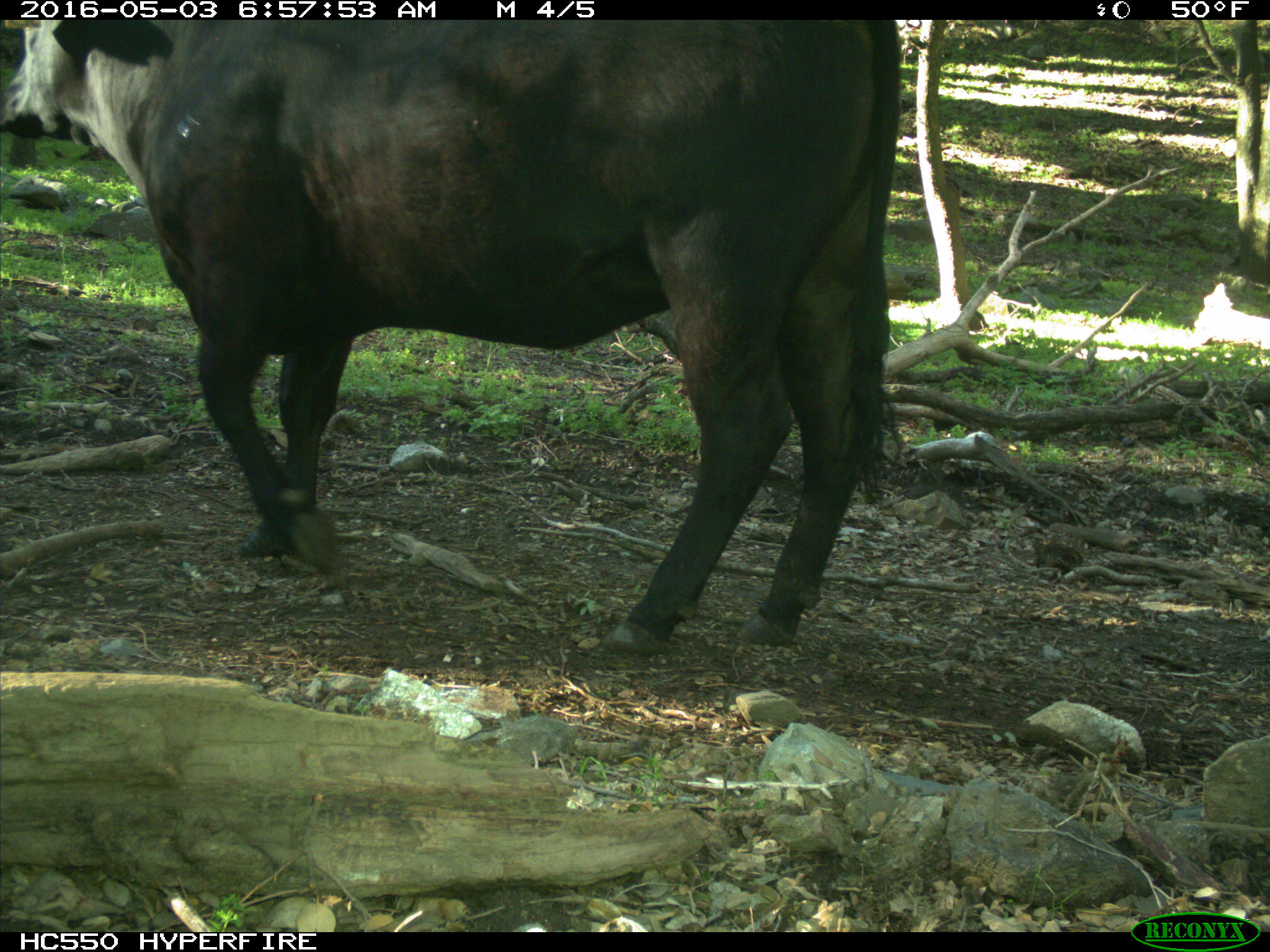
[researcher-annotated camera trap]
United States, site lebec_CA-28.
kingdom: Animalia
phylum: Chordata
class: Mammalia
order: Artiodactyla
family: Bovidae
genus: Bos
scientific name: Bos taurus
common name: domestic cow